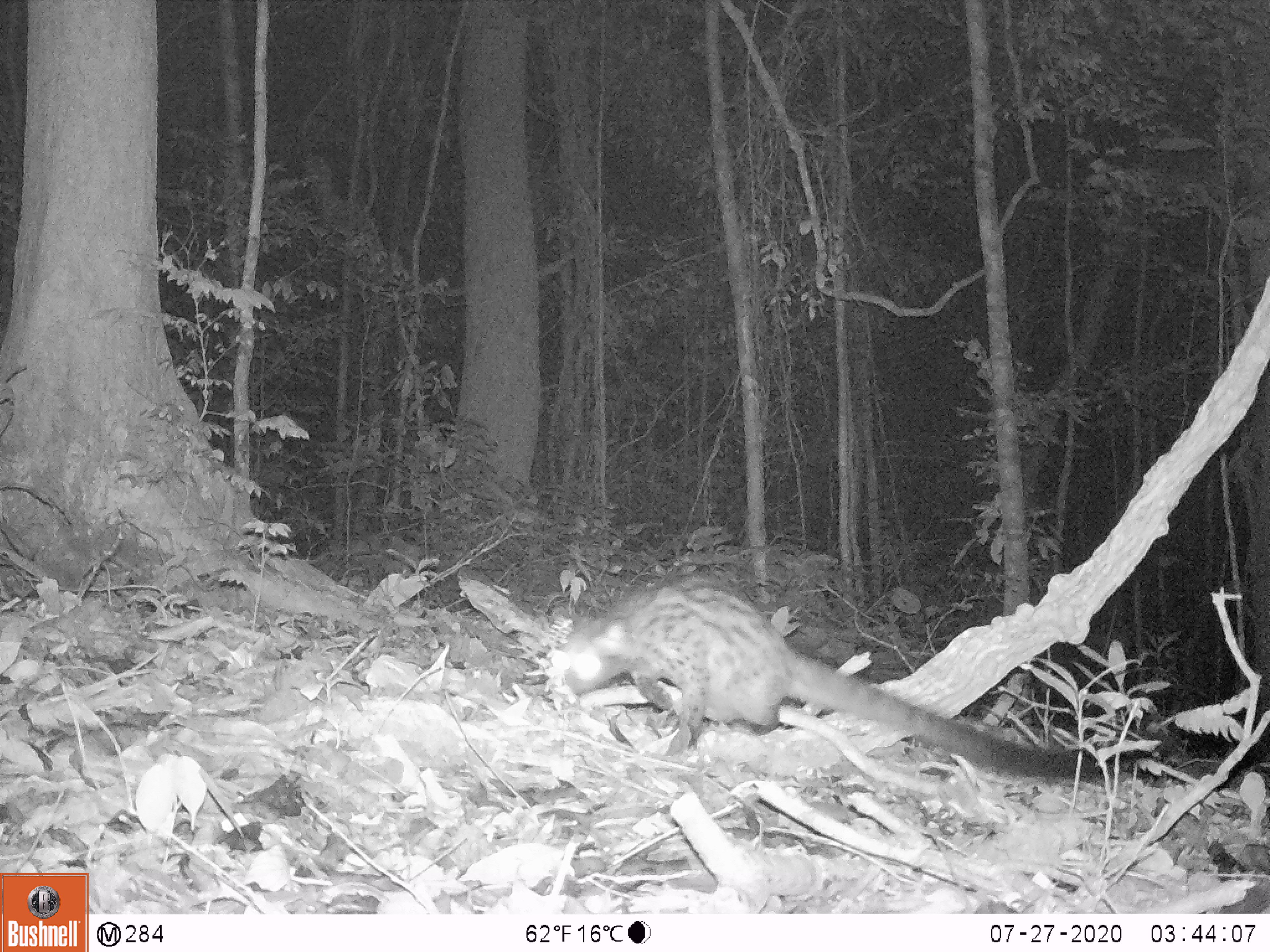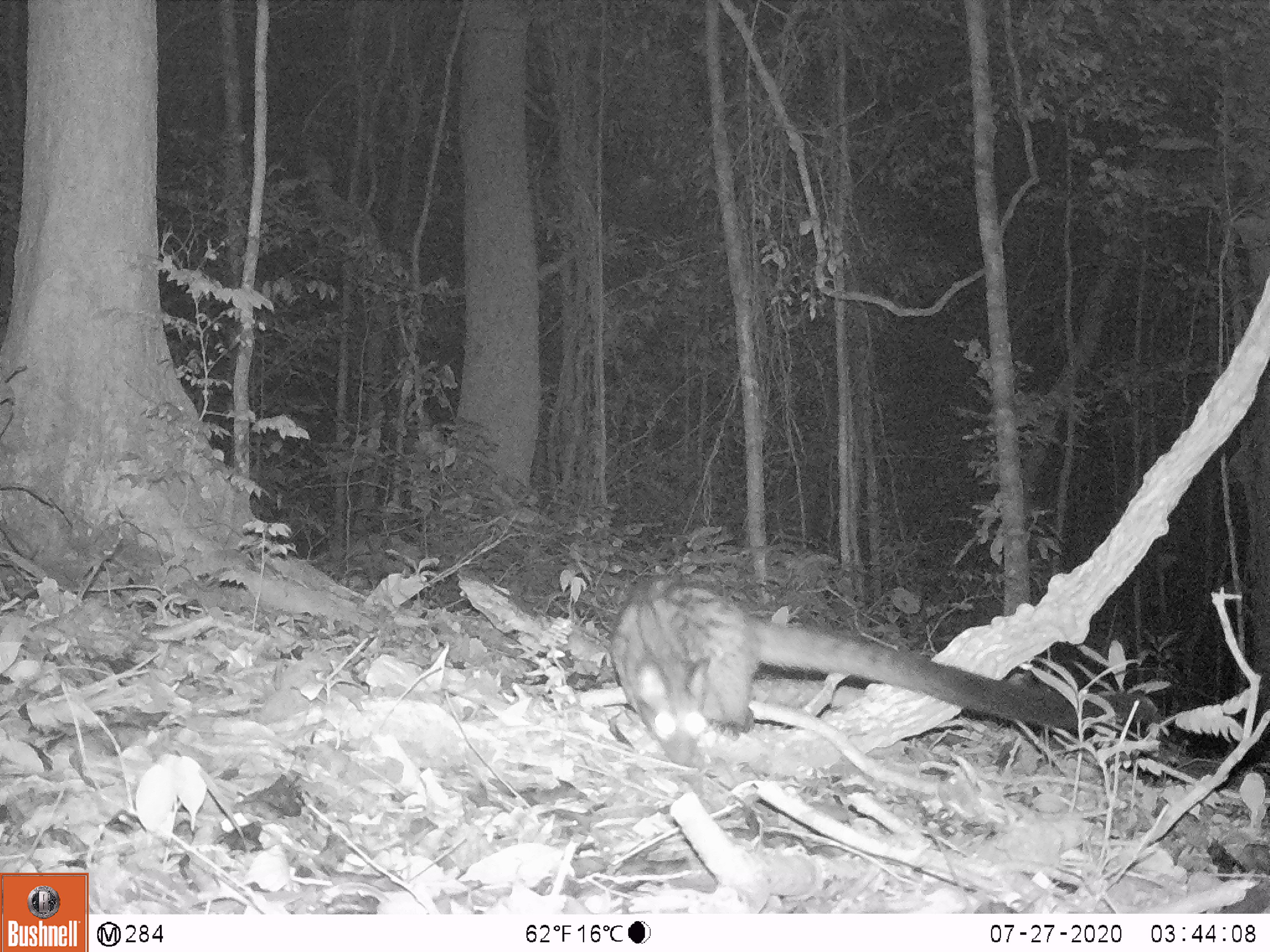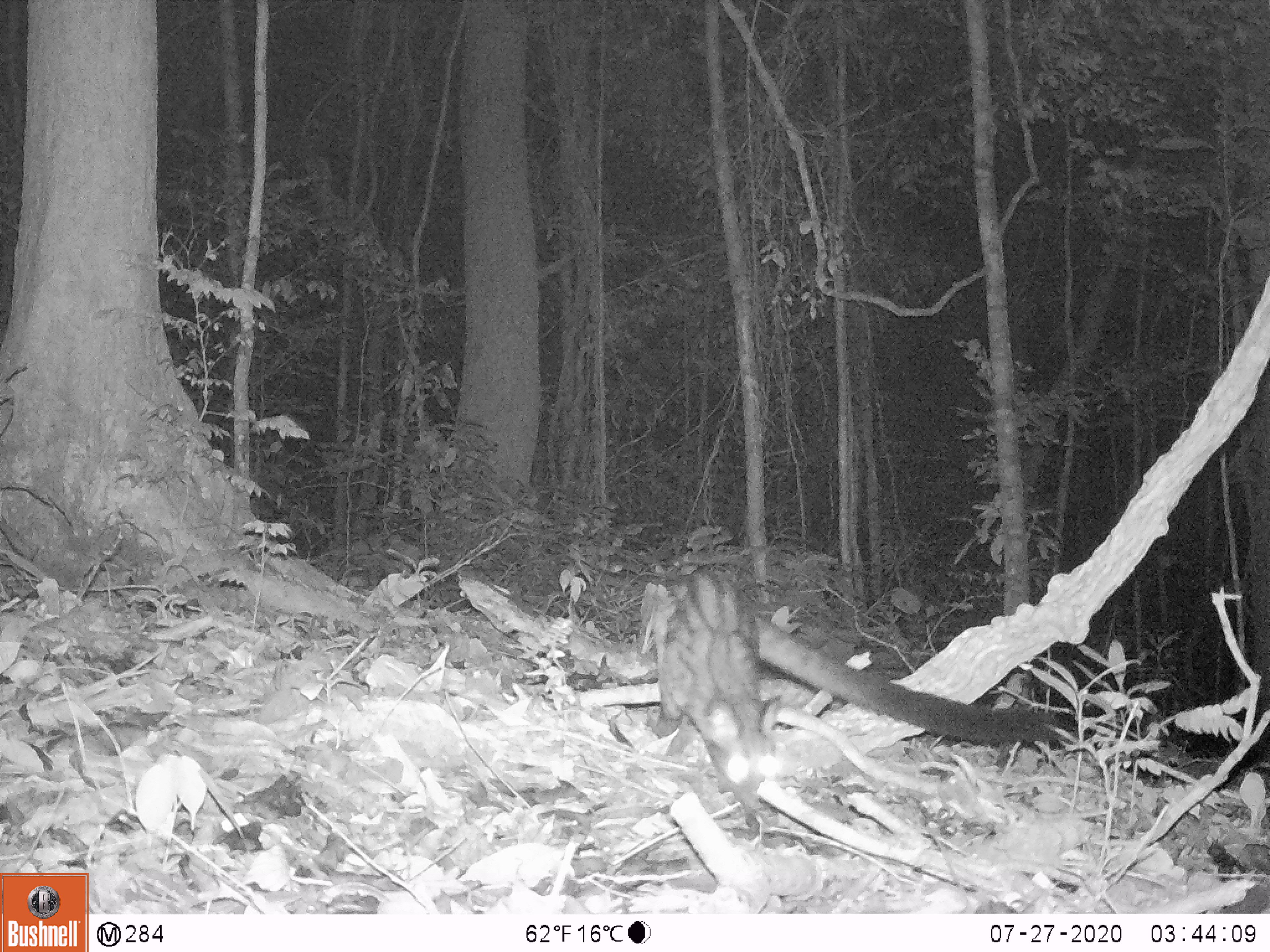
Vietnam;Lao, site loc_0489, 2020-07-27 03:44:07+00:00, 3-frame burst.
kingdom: Animalia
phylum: Chordata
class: Mammalia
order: Carnivora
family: Viverridae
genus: Paradoxurus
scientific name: Paradoxurus hermaphroditus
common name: common palm civet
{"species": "common palm civet (Paradoxurus hermaphroditus)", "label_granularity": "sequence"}